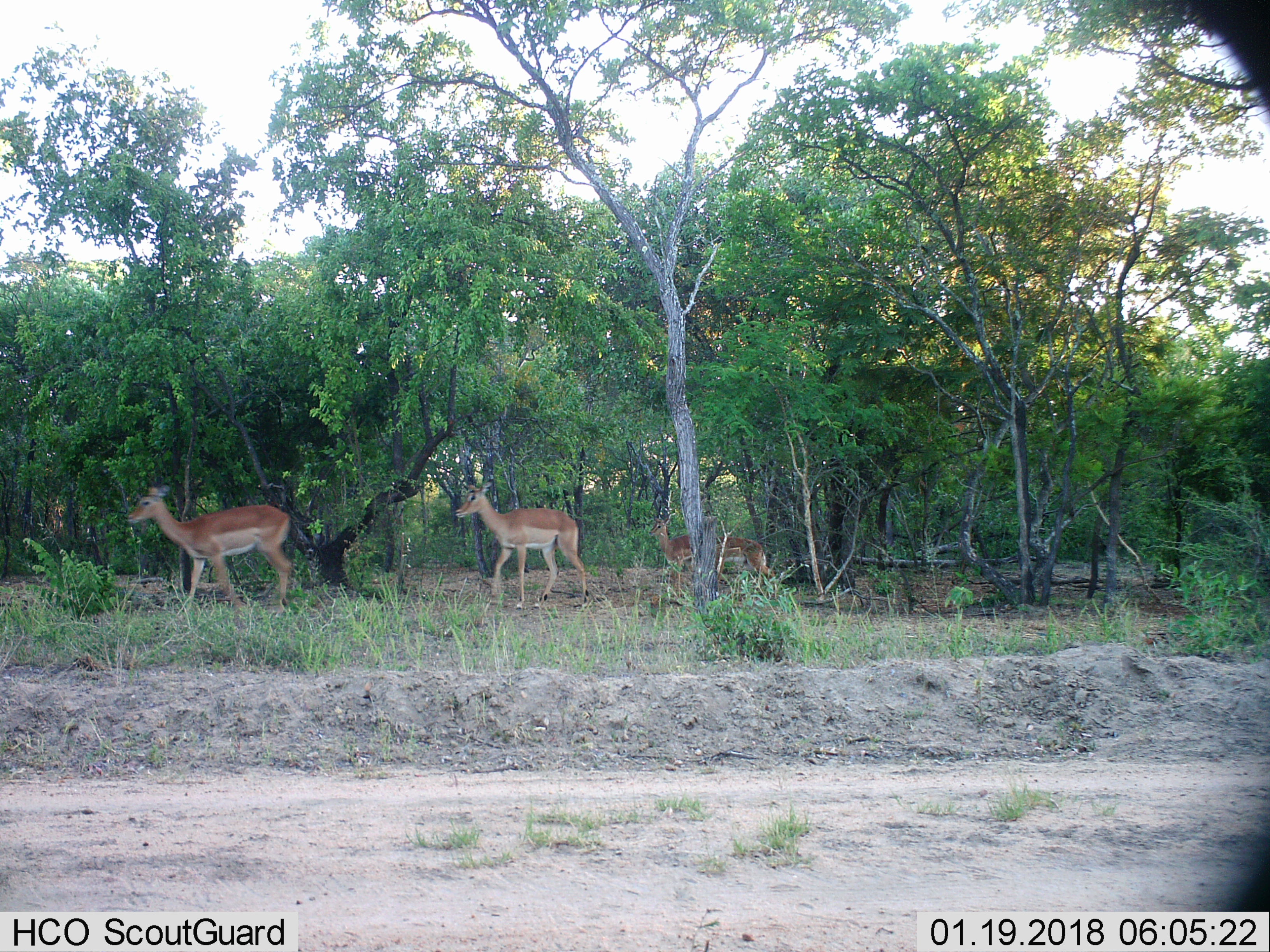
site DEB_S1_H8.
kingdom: Animalia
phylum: Chordata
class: Mammalia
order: Artiodactyla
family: Bovidae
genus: Aepyceros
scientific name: Aepyceros melampus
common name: impala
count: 4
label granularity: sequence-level